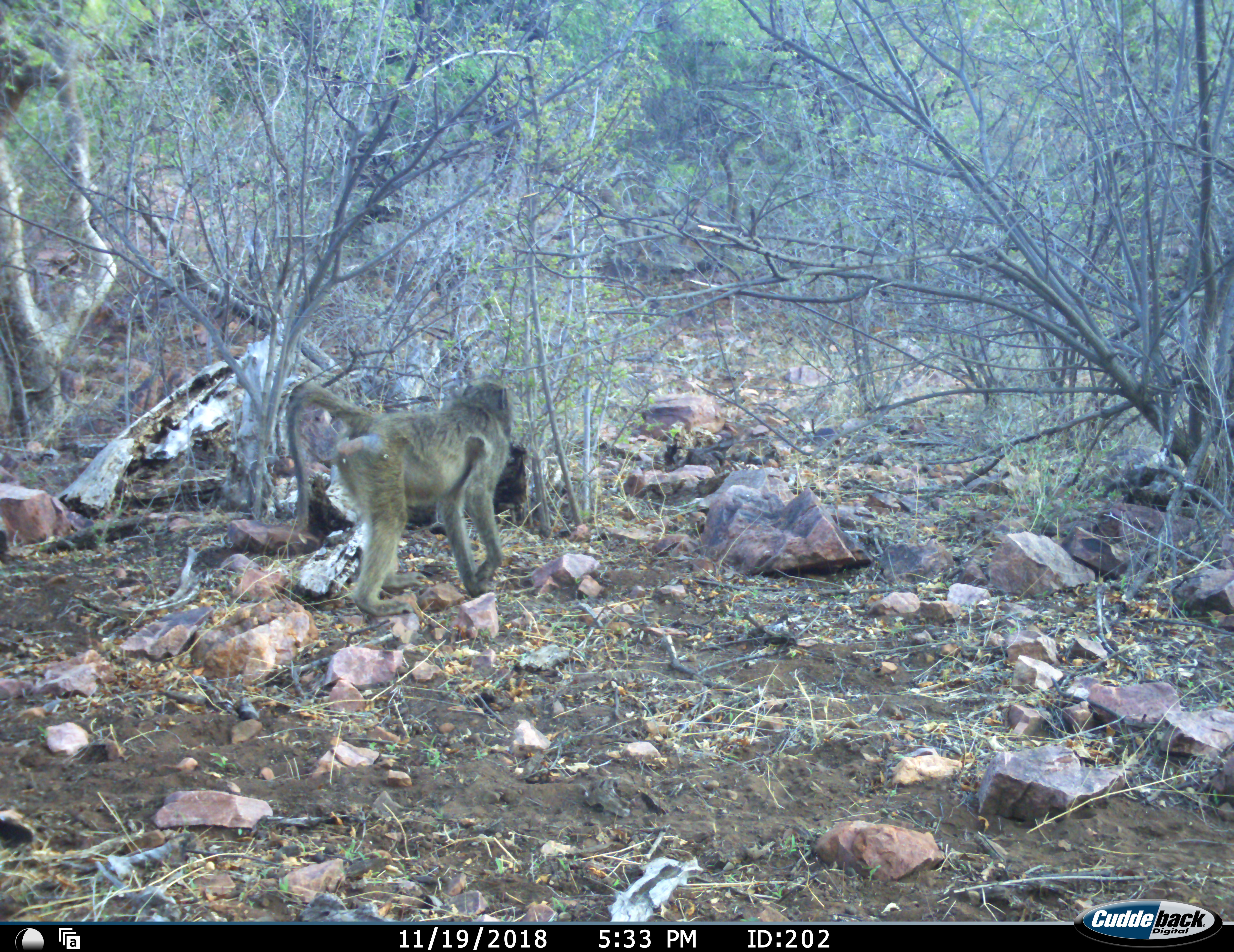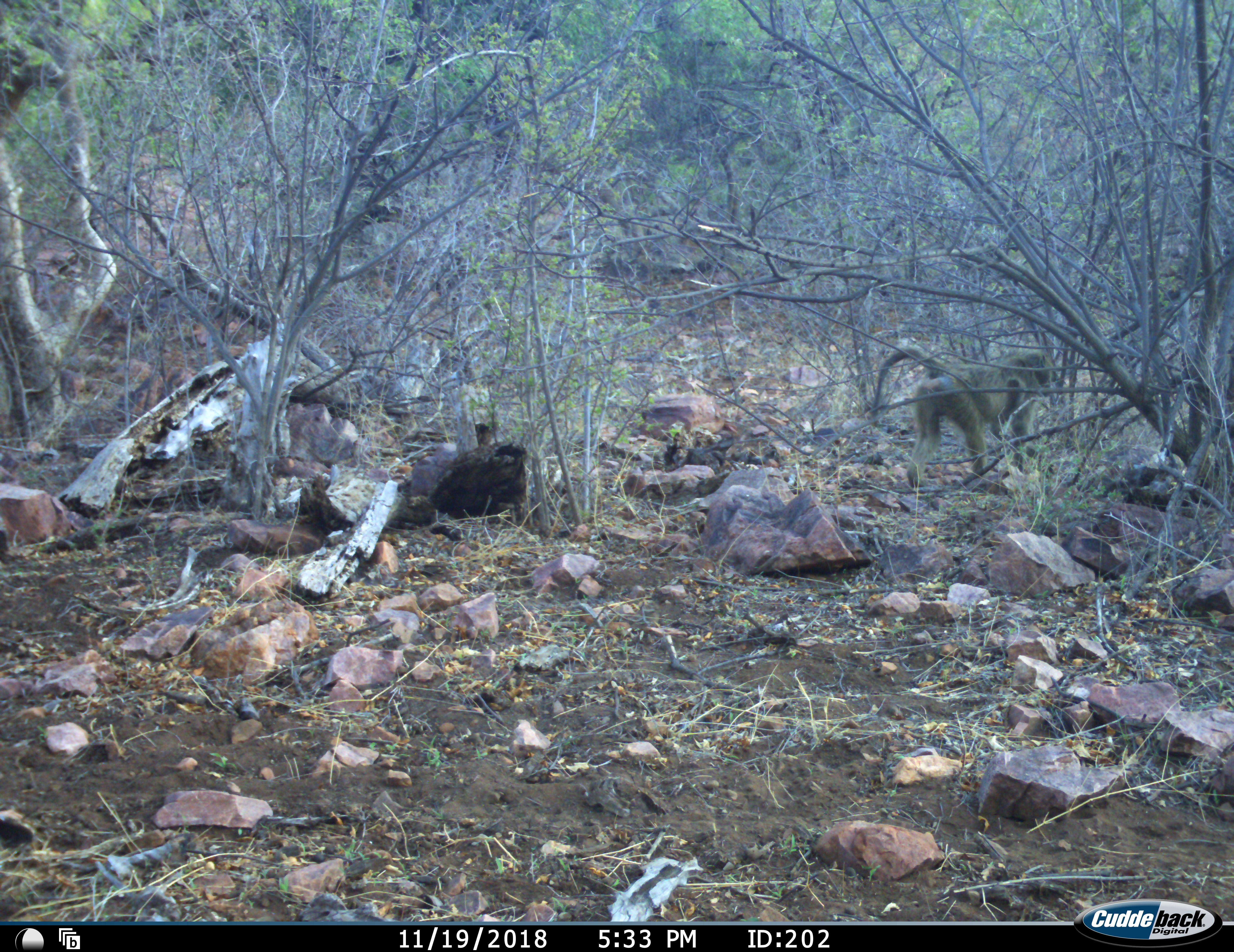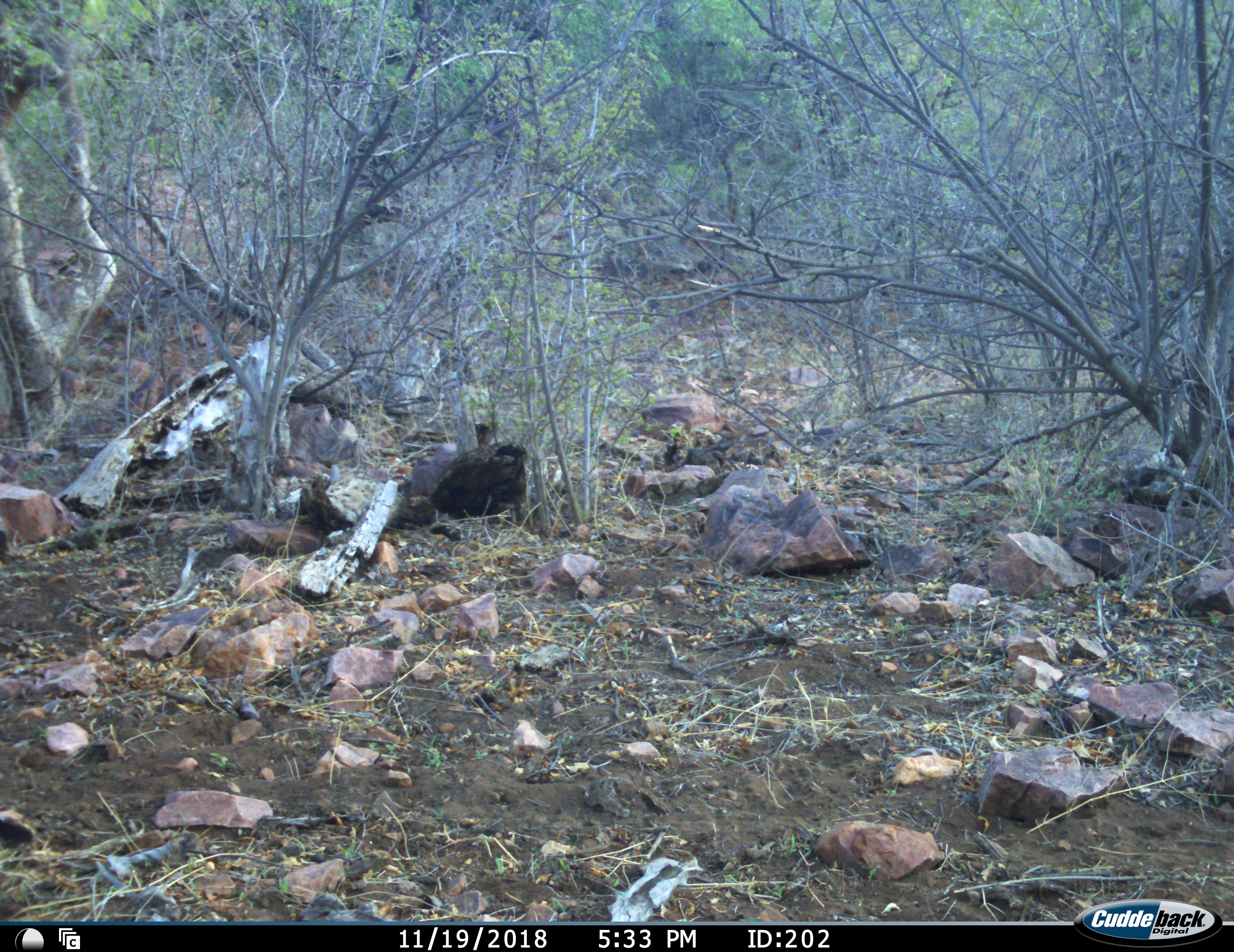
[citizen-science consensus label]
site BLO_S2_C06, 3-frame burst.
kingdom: Animalia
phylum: Chordata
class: Mammalia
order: Primates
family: Cercopithecidae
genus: Papio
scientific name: Papio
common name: baboon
Baboon (Papio), count 1. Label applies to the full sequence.